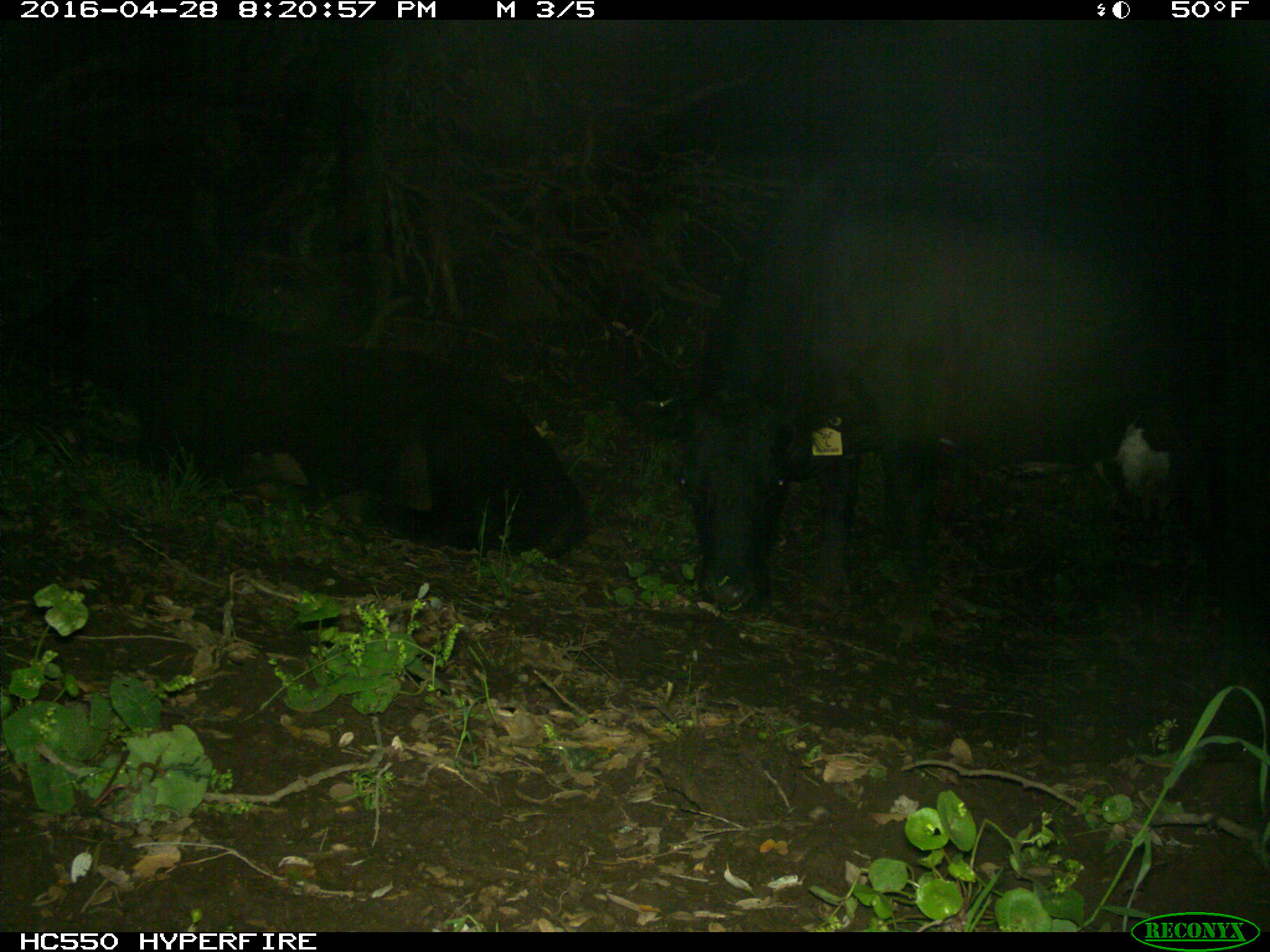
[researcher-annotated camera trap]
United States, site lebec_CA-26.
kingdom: Animalia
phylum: Chordata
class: Mammalia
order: Artiodactyla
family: Bovidae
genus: Bos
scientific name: Bos taurus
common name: domestic cow